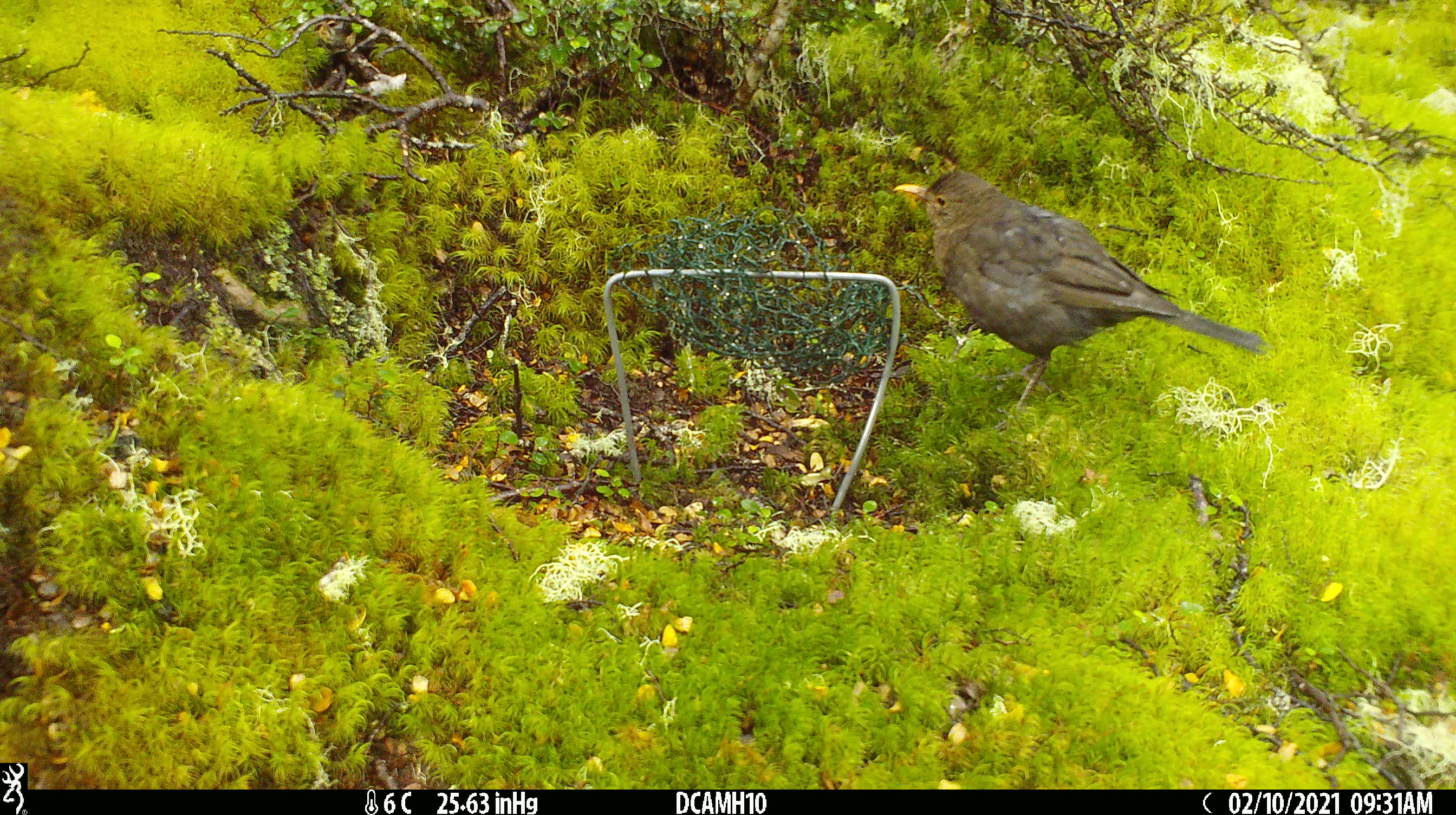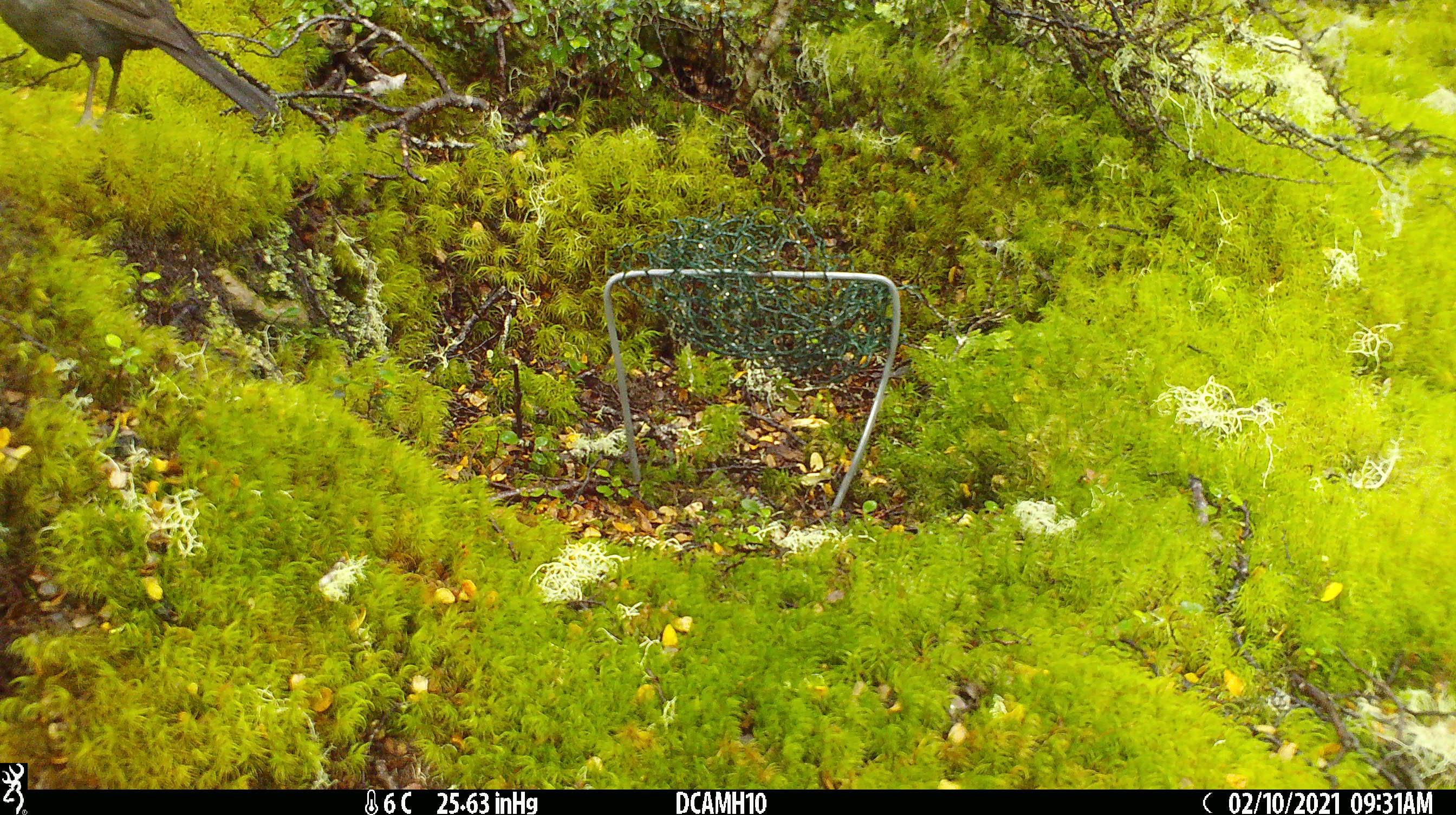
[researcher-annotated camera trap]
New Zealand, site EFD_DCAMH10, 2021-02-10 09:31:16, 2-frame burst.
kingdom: Animalia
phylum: Chordata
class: Aves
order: Passeriformes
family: Turdidae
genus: Turdus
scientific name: Turdus merula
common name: eurasian blackbird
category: blackbird